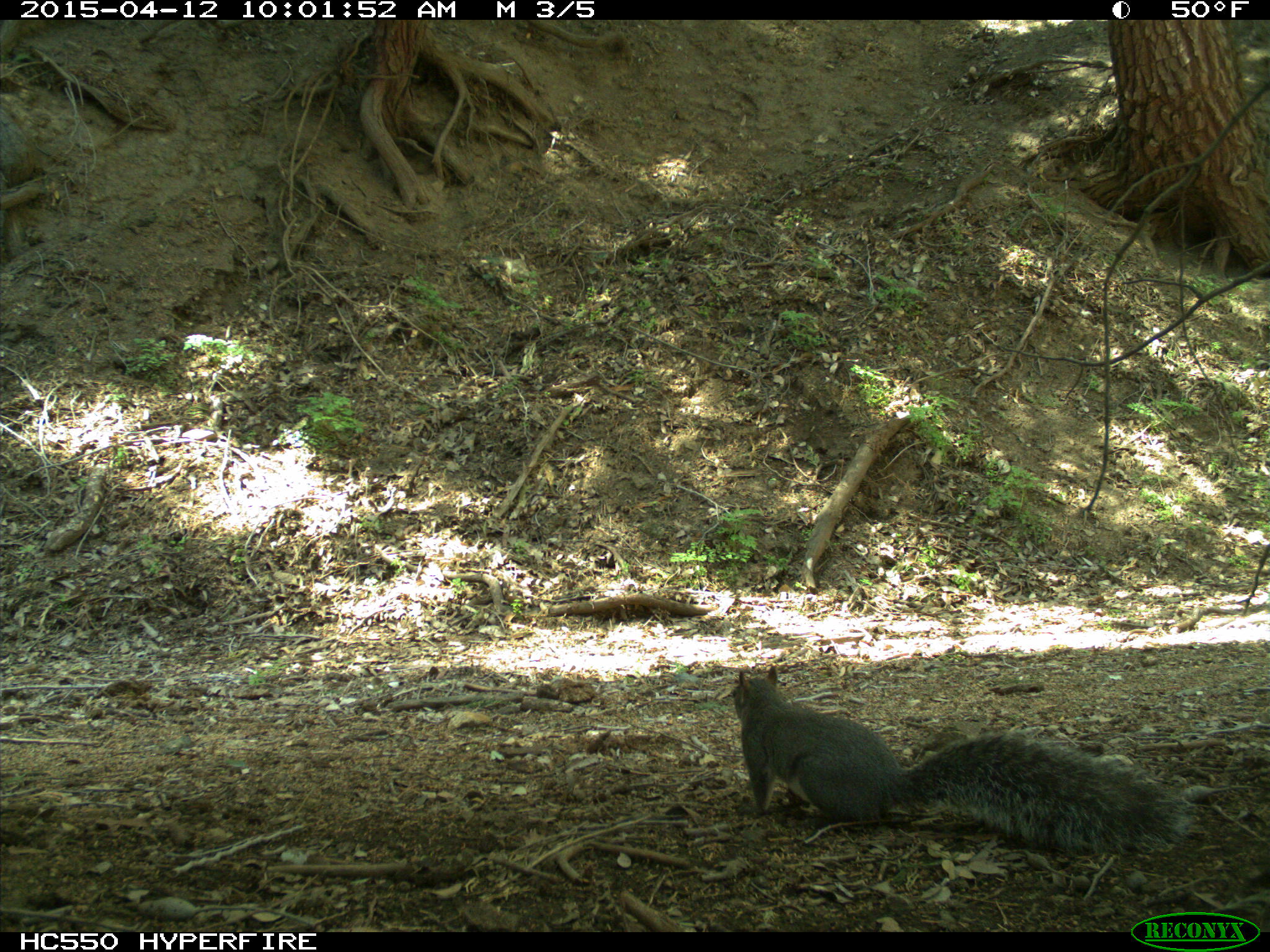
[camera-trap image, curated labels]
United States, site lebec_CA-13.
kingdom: Animalia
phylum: Chordata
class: Mammalia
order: Rodentia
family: Sciuridae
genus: Sciurus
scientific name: Sciurus carolinensis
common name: eastern gray squirrel